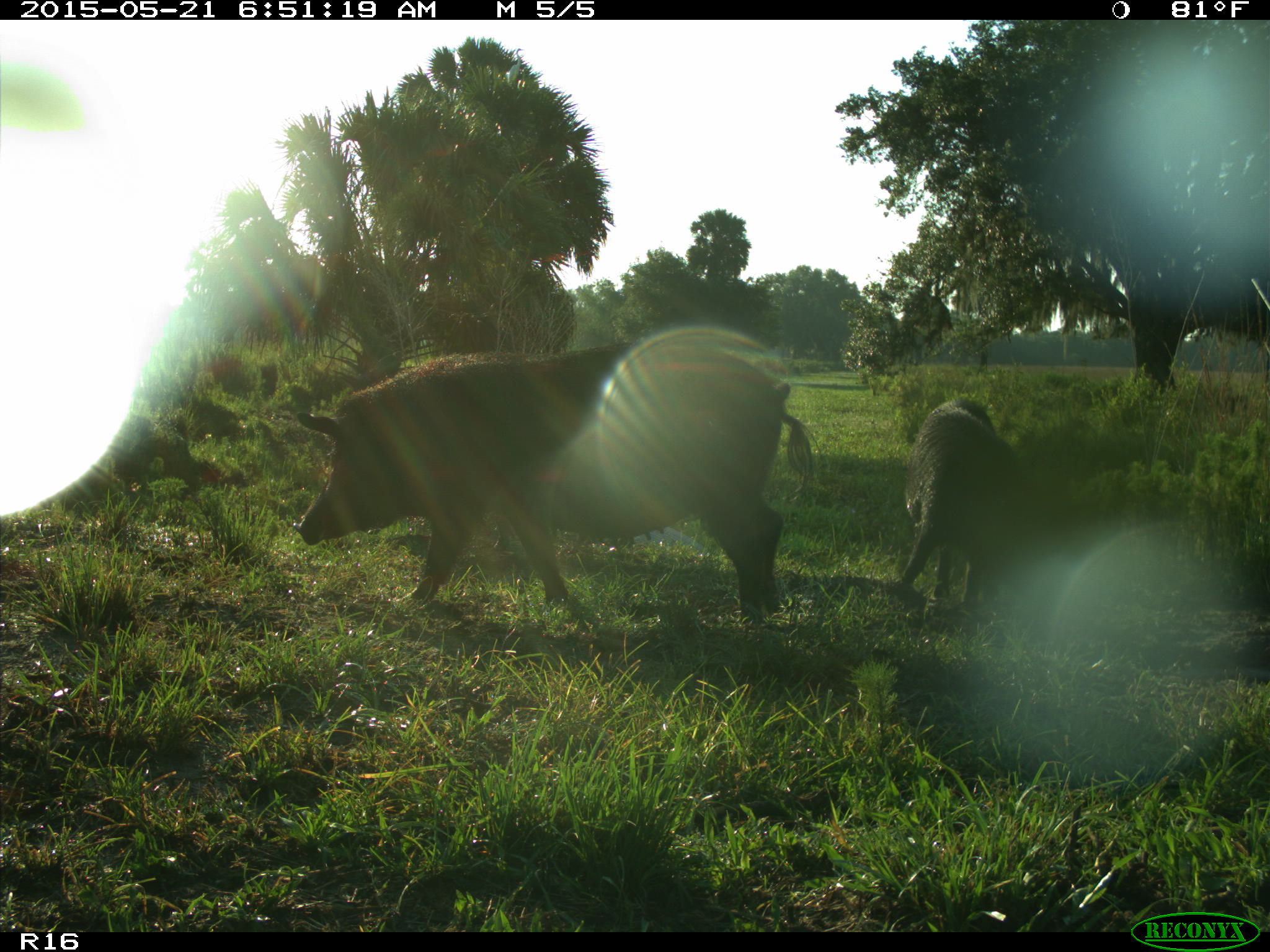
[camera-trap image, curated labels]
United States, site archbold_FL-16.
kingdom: Animalia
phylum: Chordata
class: Mammalia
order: Artiodactyla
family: Suidae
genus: Sus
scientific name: Sus scrofa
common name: wild boar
Sus scrofa (wild boar).